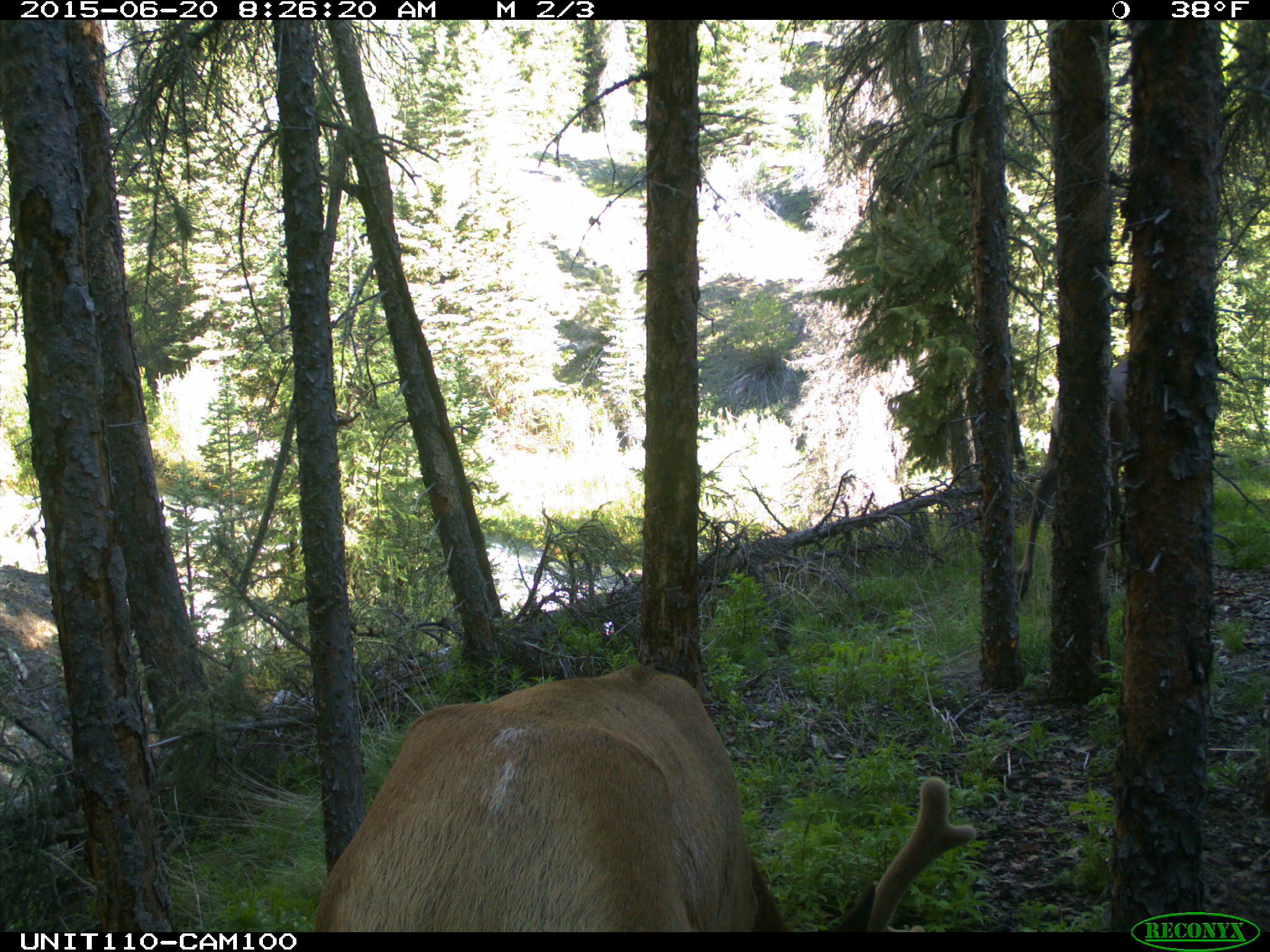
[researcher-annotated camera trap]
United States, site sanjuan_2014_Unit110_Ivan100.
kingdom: Animalia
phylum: Chordata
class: Mammalia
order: Artiodactyla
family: Cervidae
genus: Cervus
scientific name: Cervus elaphus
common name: red deer